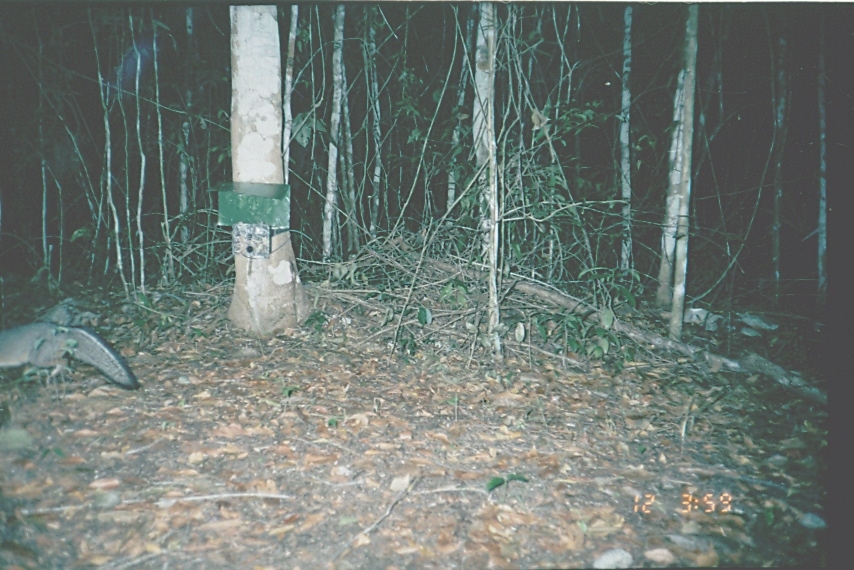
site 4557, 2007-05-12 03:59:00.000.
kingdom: Animalia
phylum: Chordata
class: Mammalia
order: Carnivora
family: Canidae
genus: Urocyon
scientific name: Urocyon cinereoargenteus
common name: gray fox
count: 1